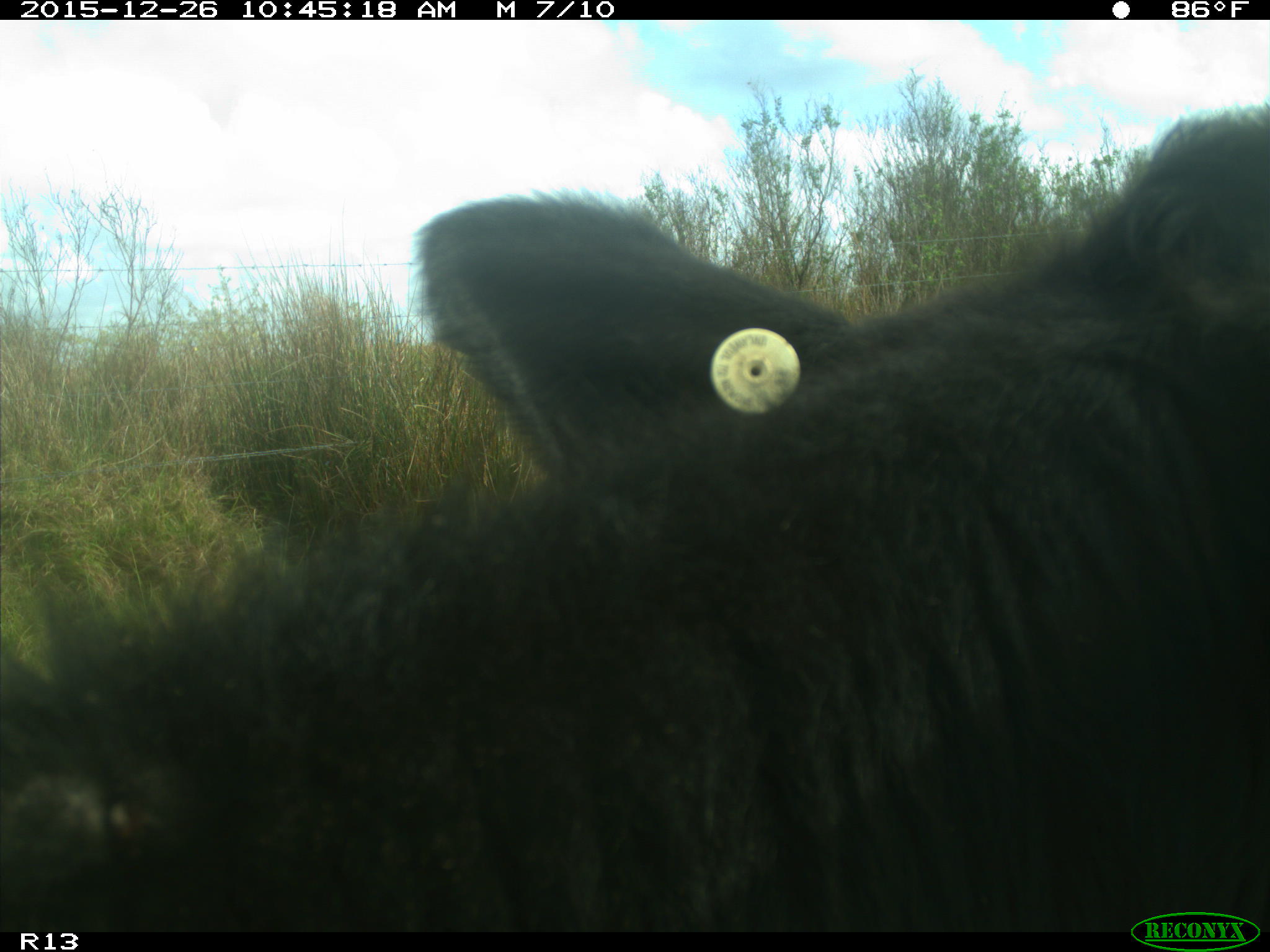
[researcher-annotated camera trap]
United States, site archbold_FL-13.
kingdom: Animalia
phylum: Chordata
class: Mammalia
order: Artiodactyla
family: Bovidae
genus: Bos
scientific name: Bos taurus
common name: domestic cow